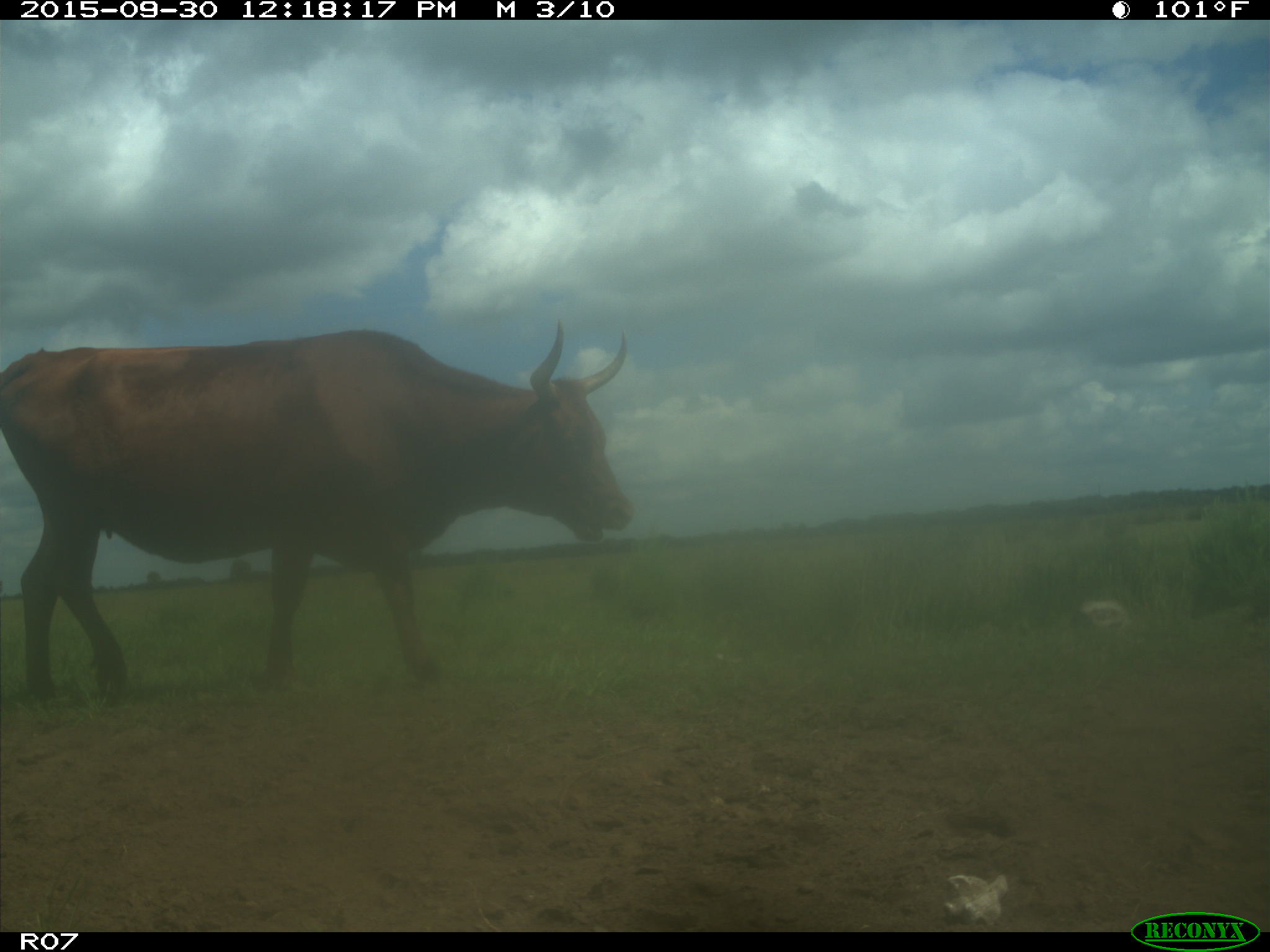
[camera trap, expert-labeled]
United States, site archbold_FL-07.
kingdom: Animalia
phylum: Chordata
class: Mammalia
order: Artiodactyla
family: Bovidae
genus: Bos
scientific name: Bos taurus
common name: domestic cow